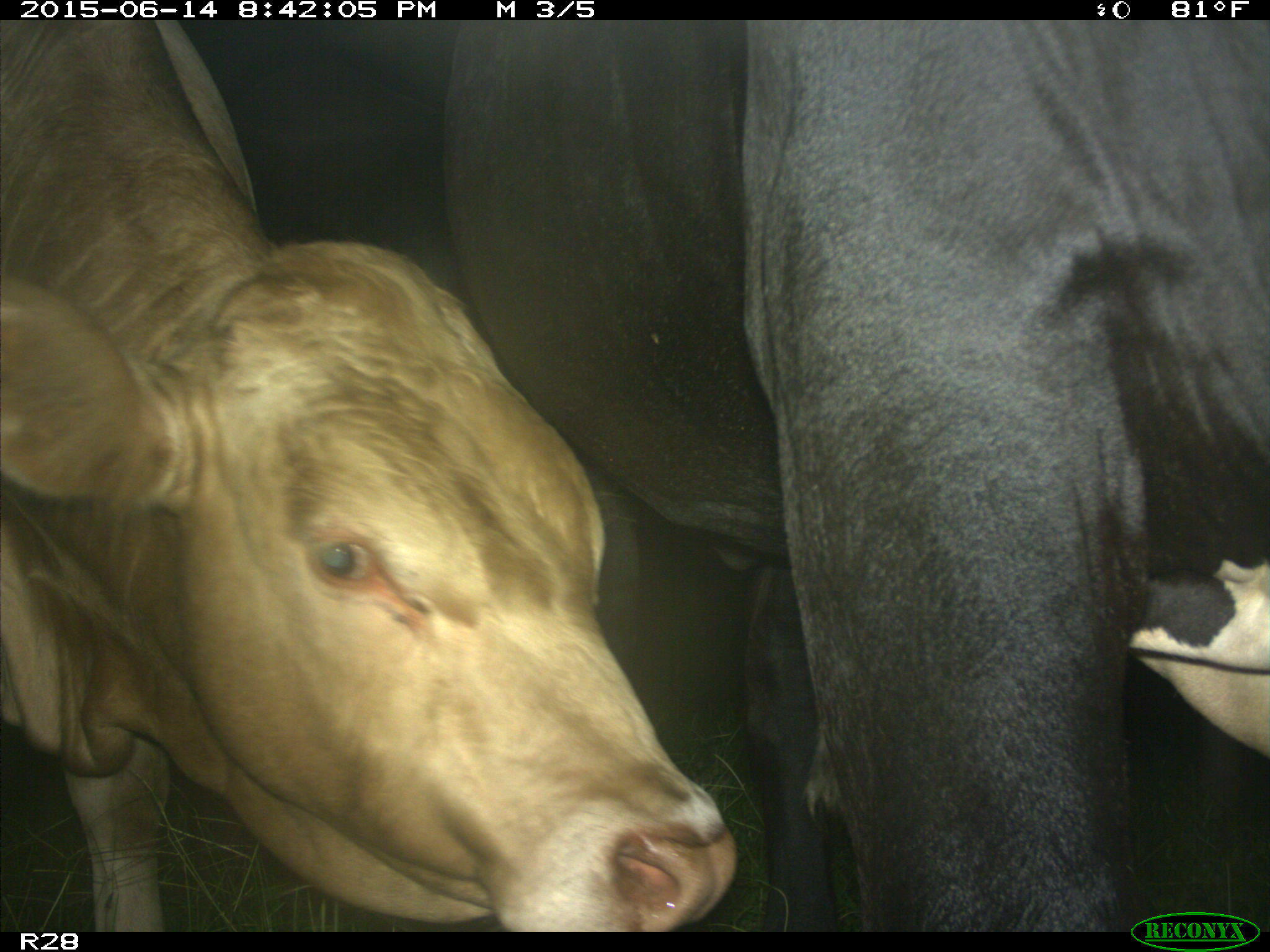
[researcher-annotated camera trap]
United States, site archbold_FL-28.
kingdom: Animalia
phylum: Chordata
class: Mammalia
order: Artiodactyla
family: Bovidae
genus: Bos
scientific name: Bos taurus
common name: domestic cow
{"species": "Bos taurus (domestic cow)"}